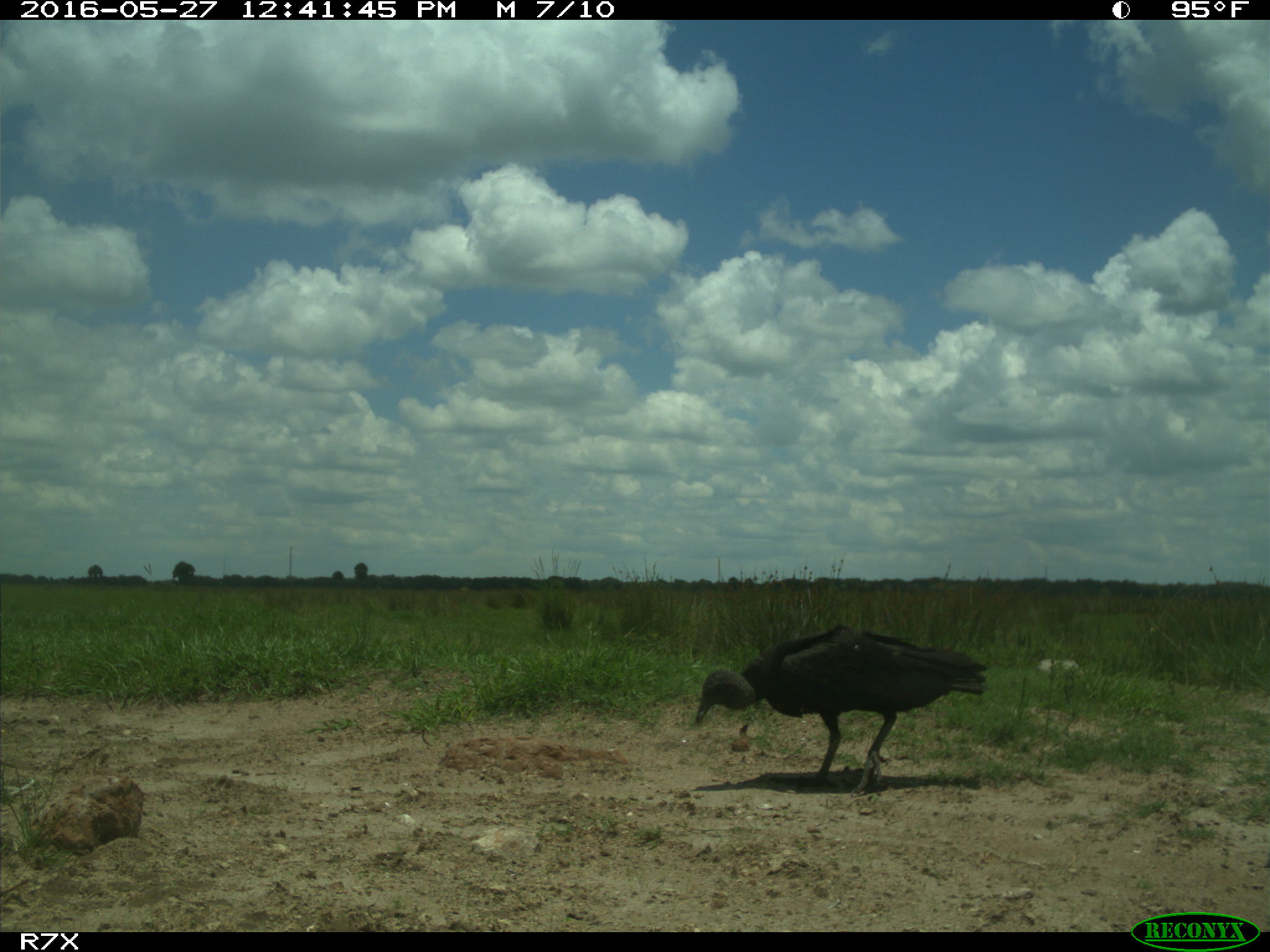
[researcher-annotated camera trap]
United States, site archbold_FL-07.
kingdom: Animalia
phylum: Chordata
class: Aves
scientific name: Aves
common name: birds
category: unidentified bird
Unidentified bird (birds) (Aves).